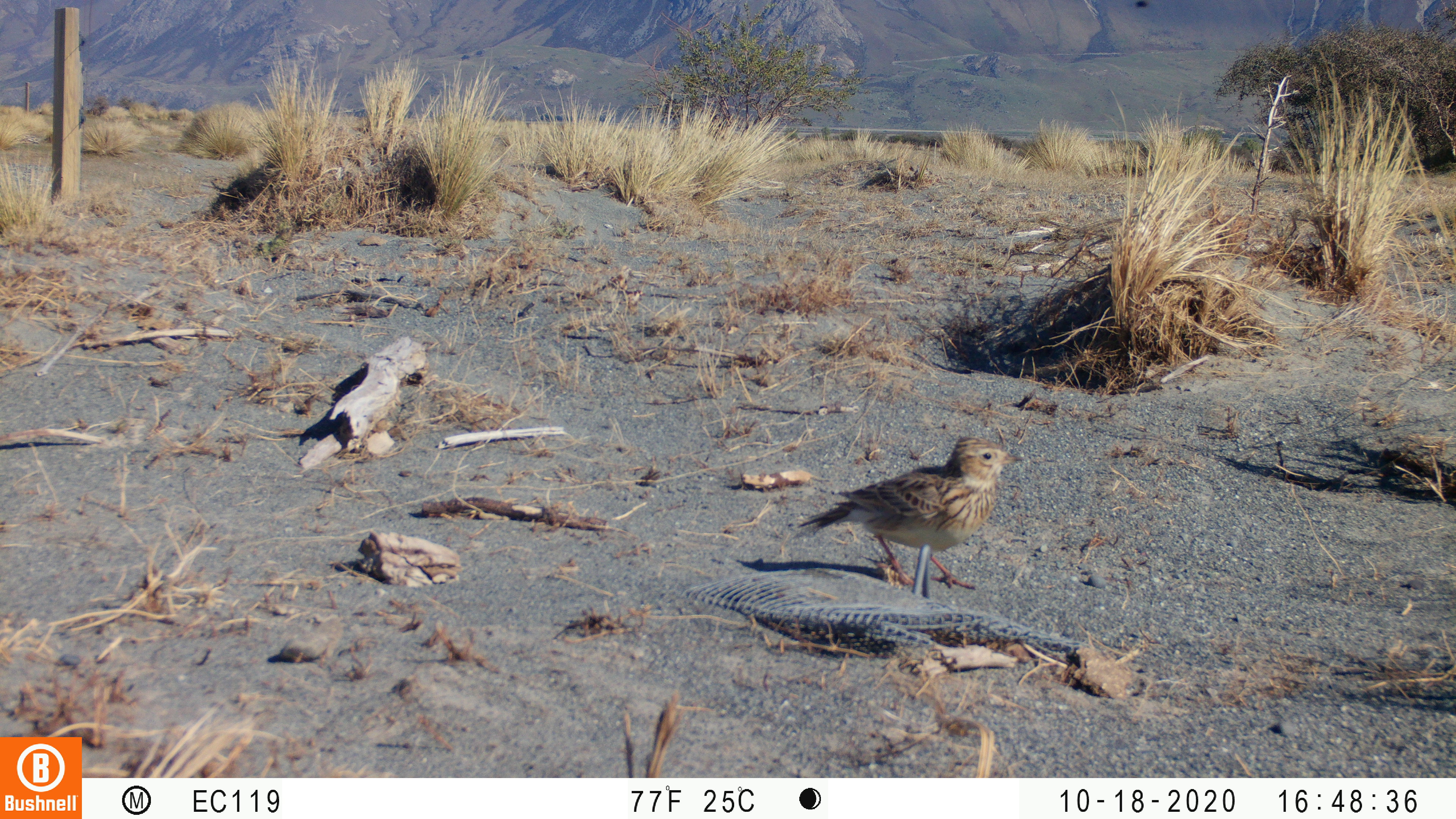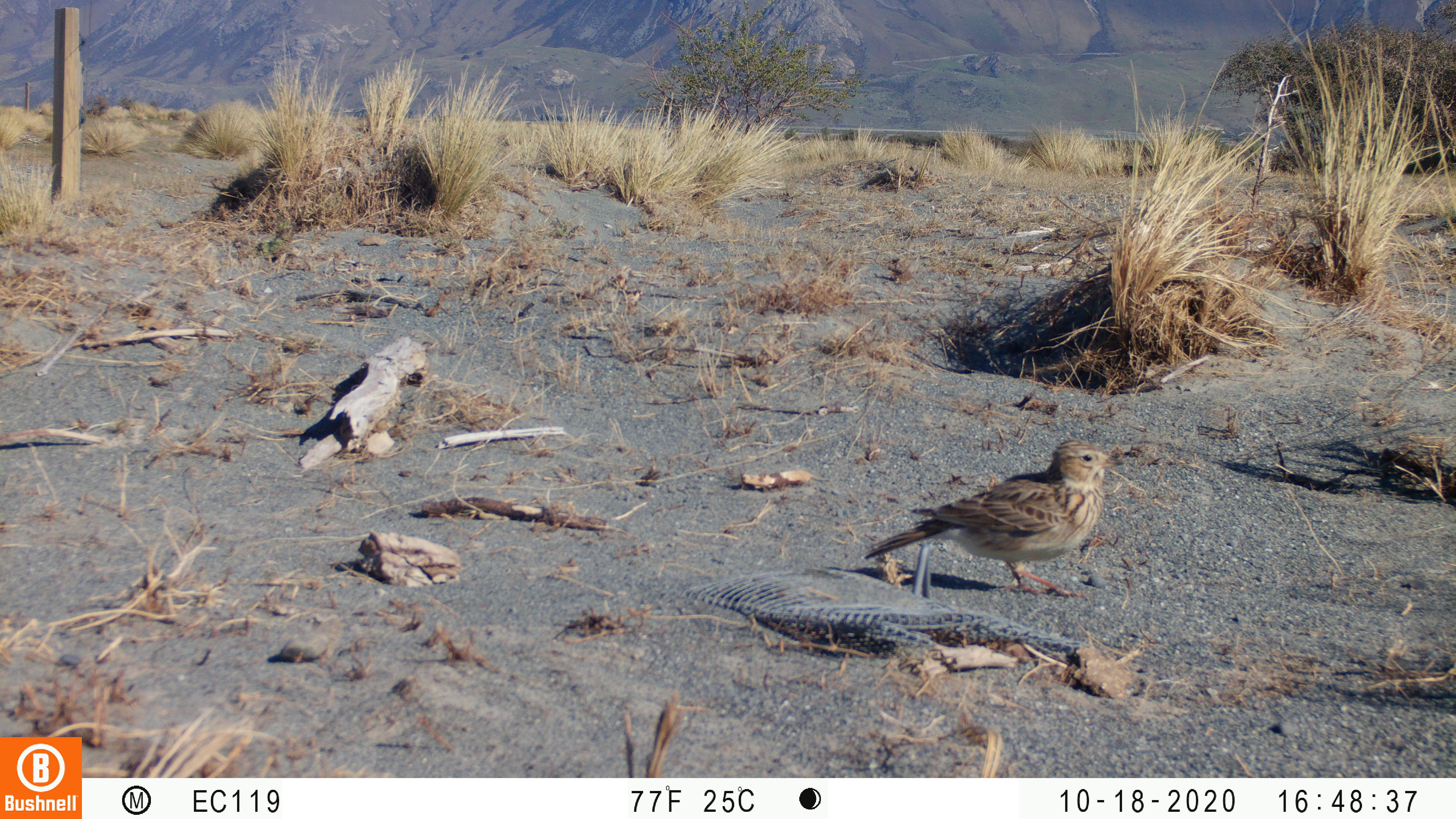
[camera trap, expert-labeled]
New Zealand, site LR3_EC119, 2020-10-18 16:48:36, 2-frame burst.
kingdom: Animalia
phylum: Chordata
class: Aves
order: Passeriformes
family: Motacillidae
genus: Anthus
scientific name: Anthus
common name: pipit